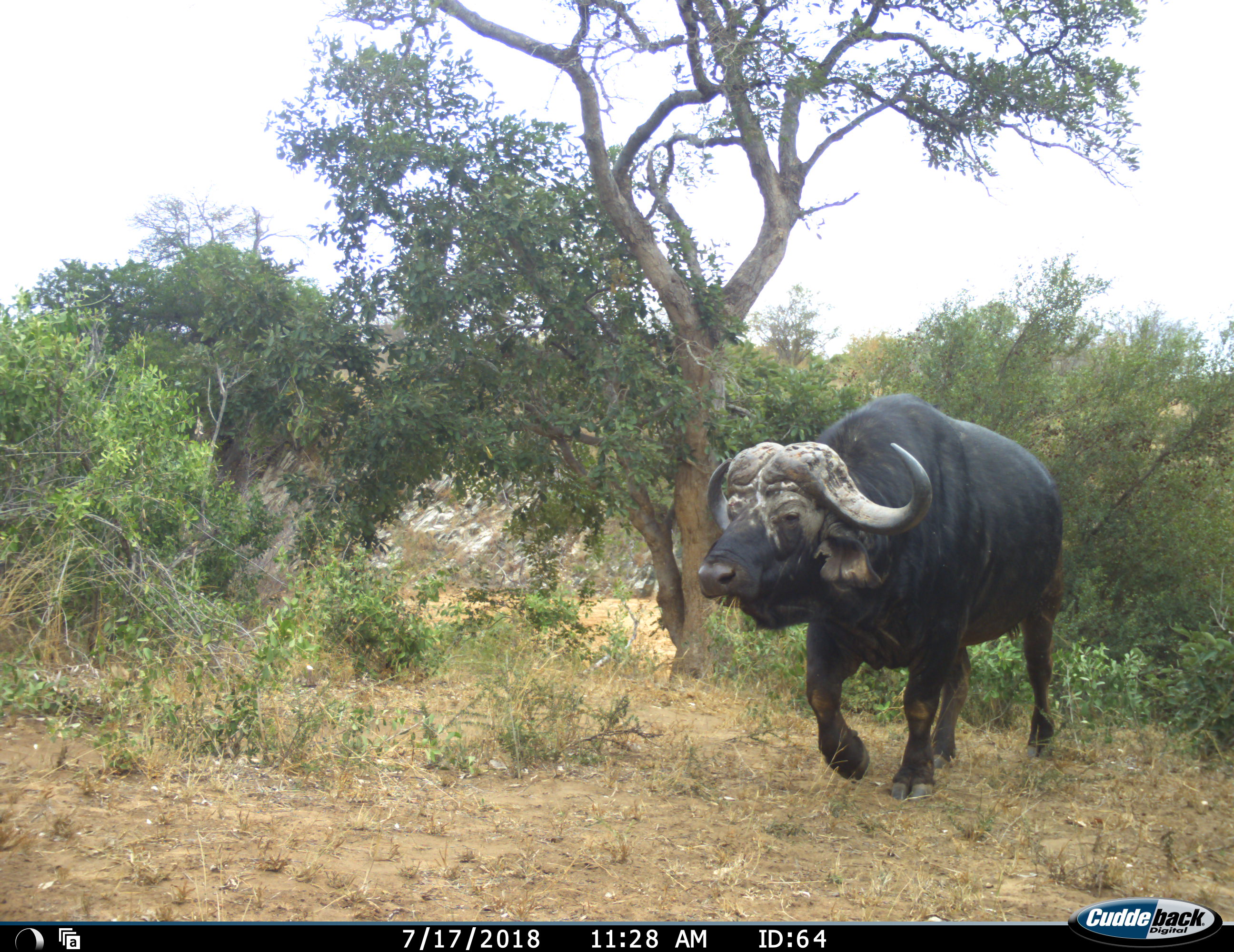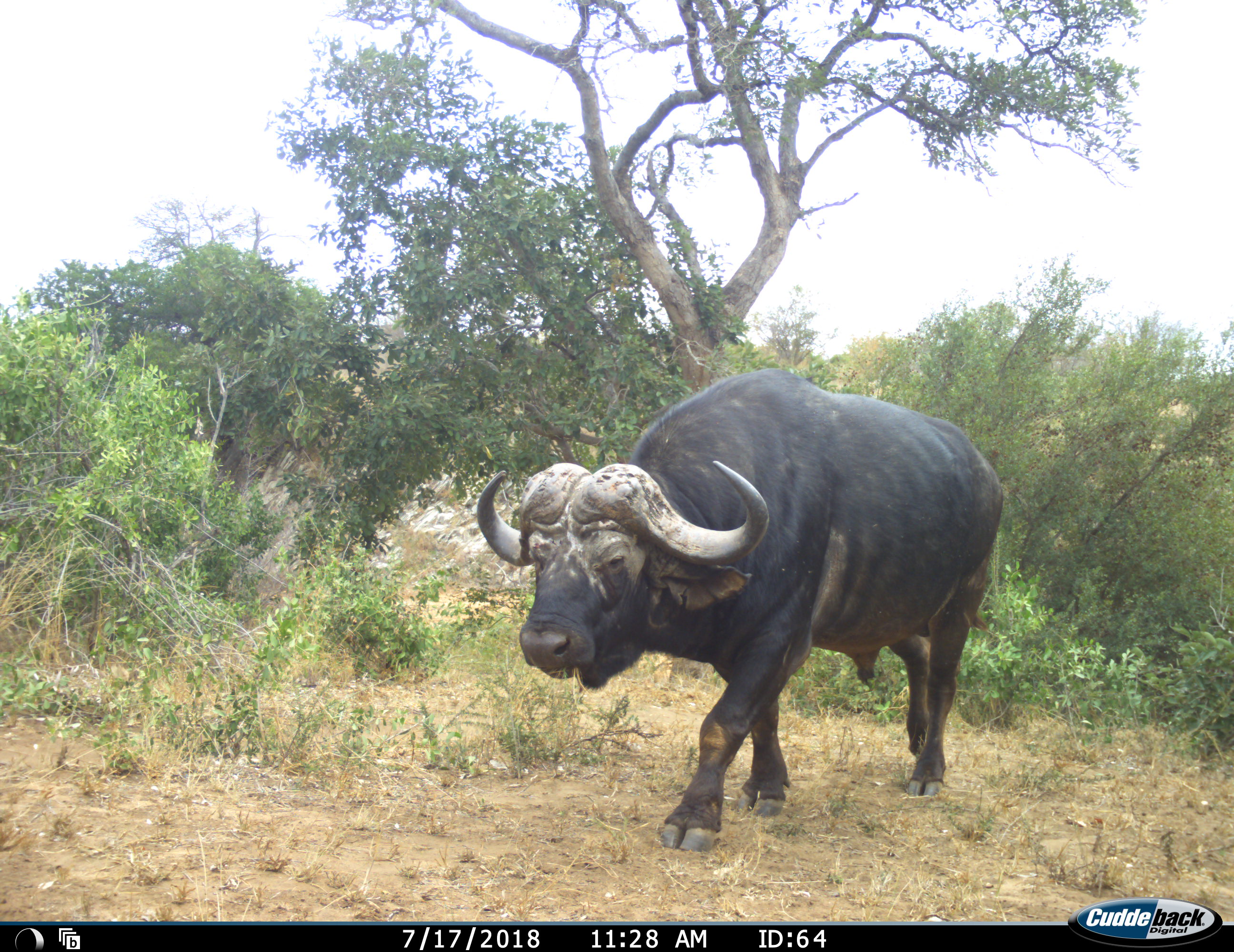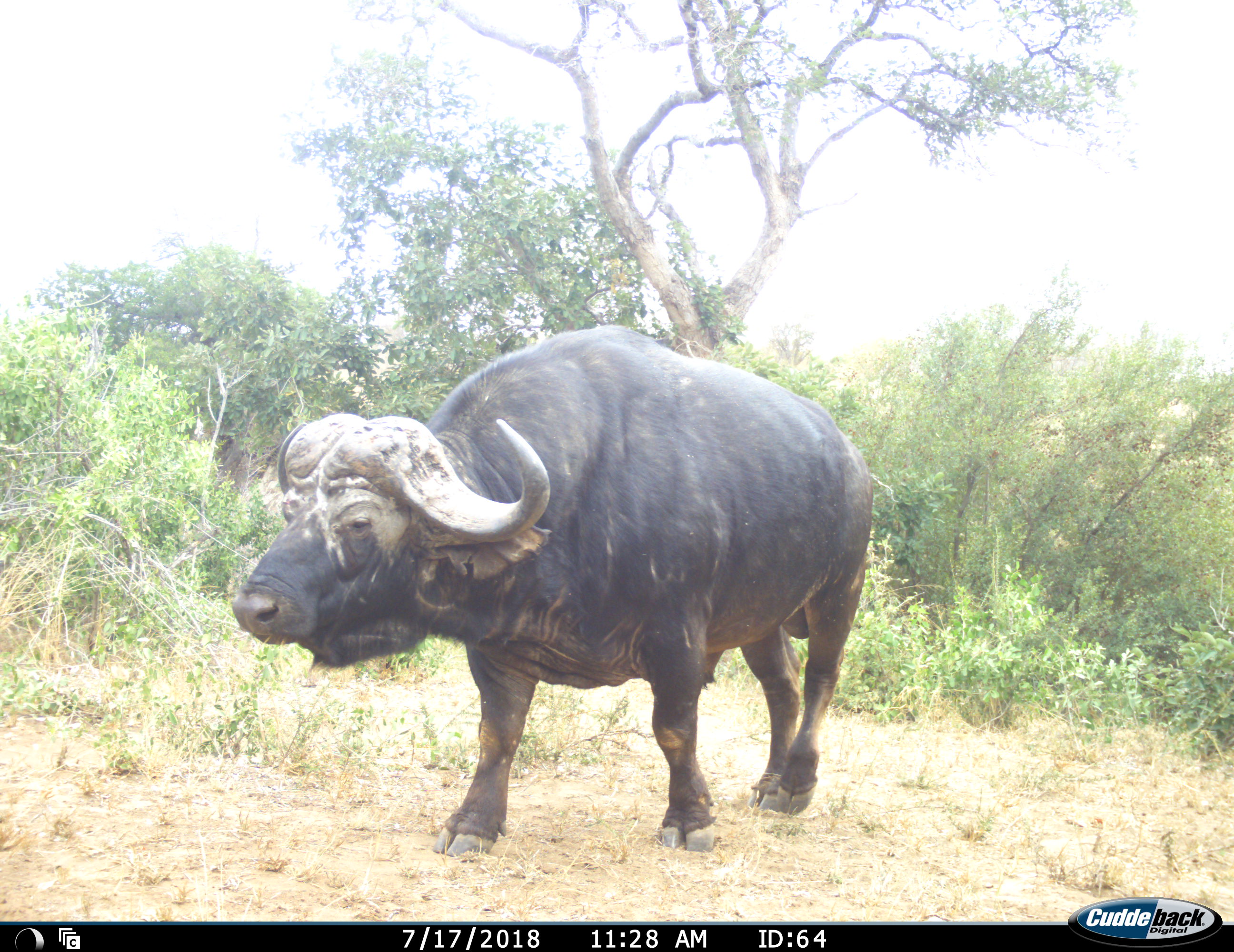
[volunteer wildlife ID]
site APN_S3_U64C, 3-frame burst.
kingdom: Animalia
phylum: Chordata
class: Mammalia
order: Artiodactyla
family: Bovidae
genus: Syncerus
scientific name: Syncerus caffer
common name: african buffalo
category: buffalo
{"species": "buffalo (african buffalo) (Syncerus caffer)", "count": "1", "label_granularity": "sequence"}